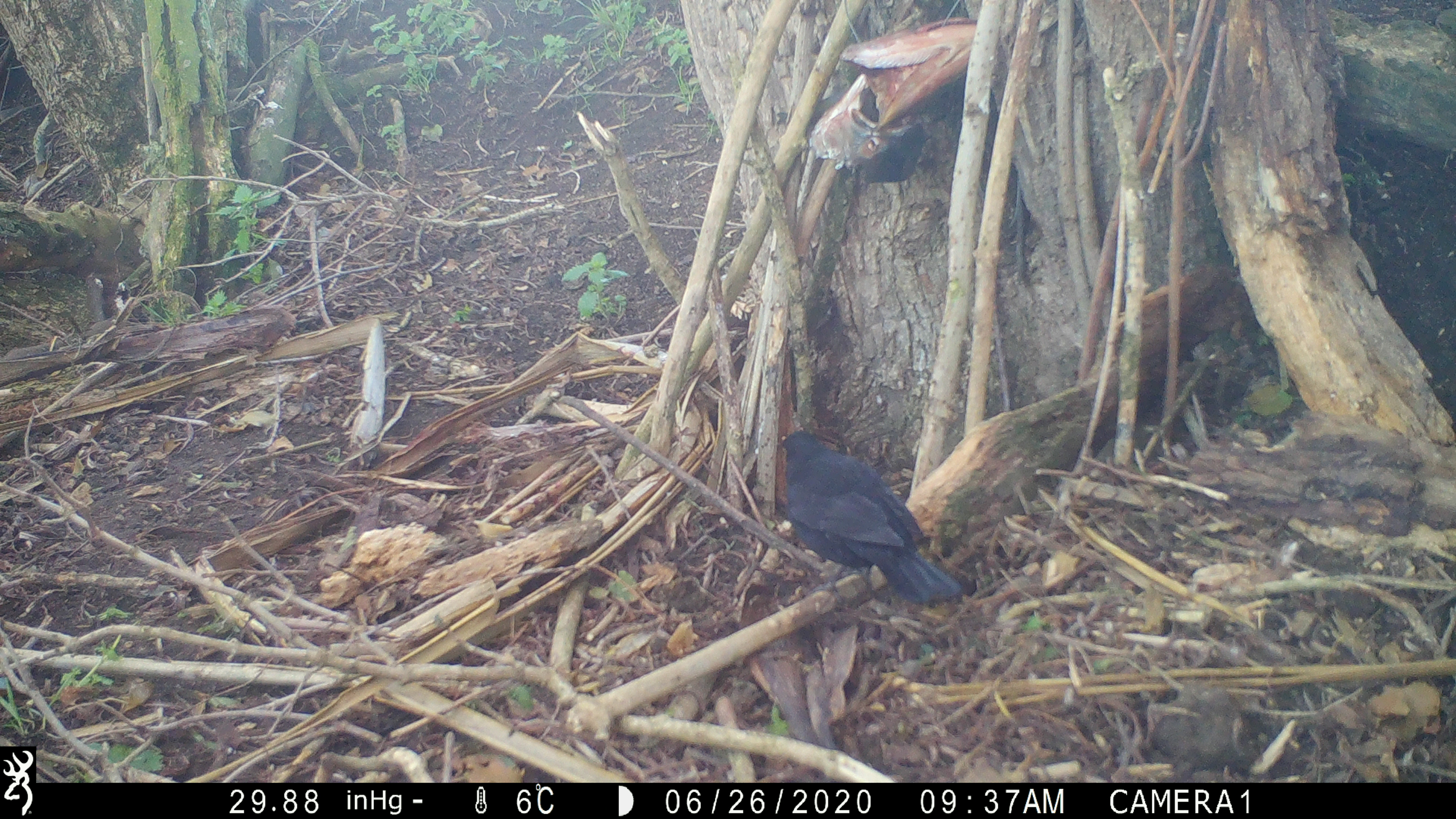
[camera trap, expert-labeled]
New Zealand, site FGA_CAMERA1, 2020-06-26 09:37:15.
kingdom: Animalia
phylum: Chordata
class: Aves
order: Passeriformes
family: Turdidae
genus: Turdus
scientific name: Turdus merula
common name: eurasian blackbird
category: blackbird